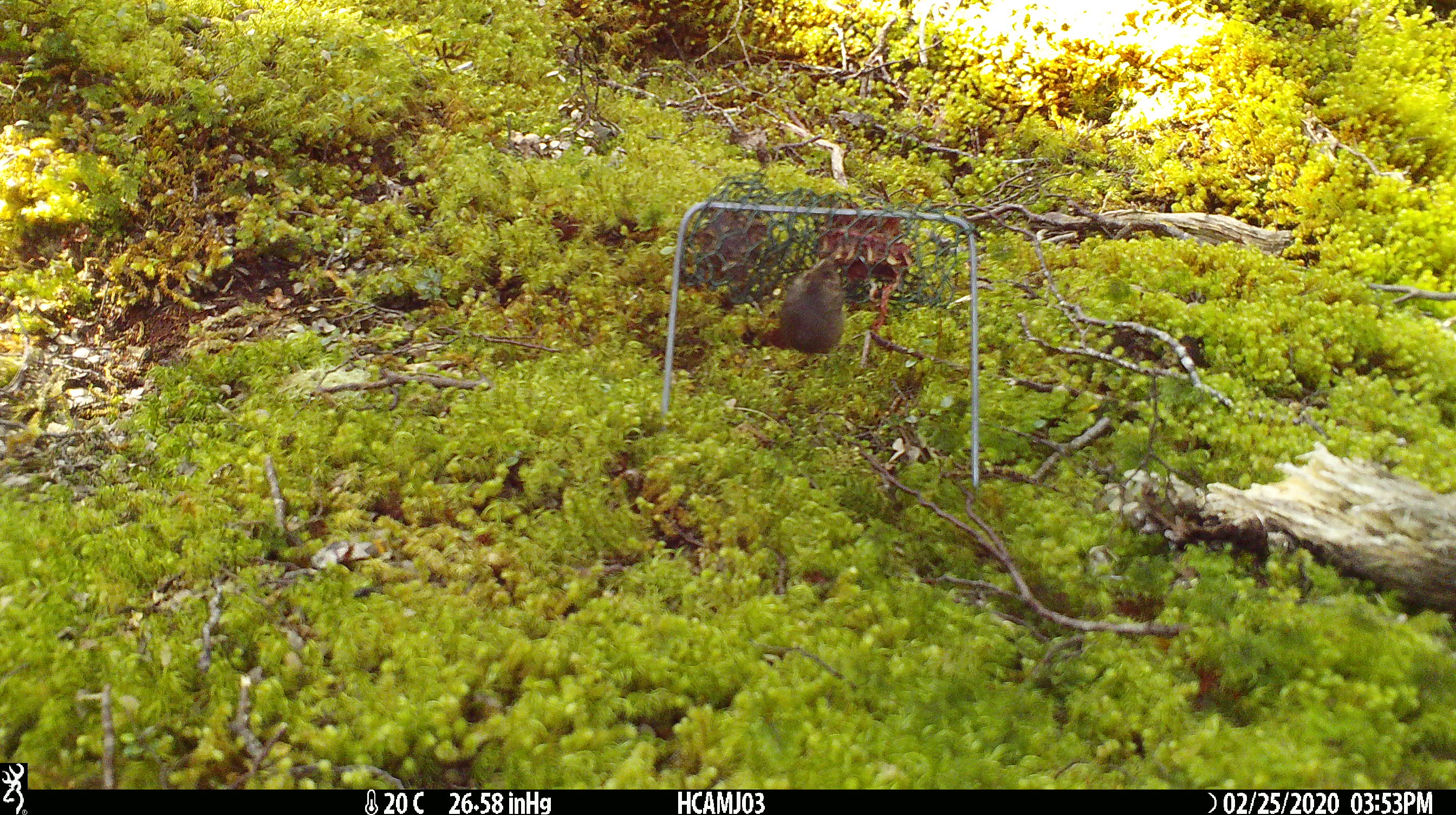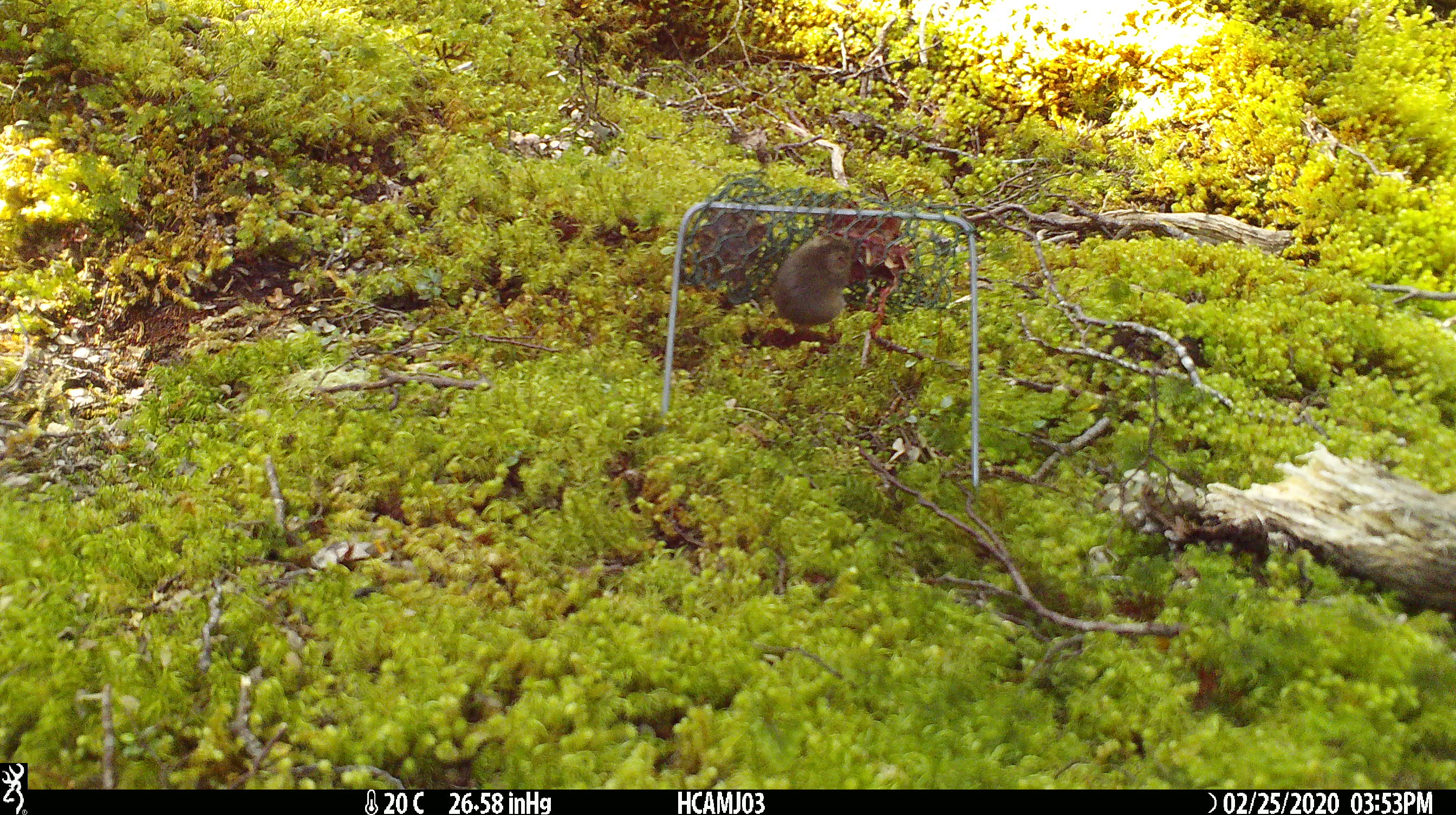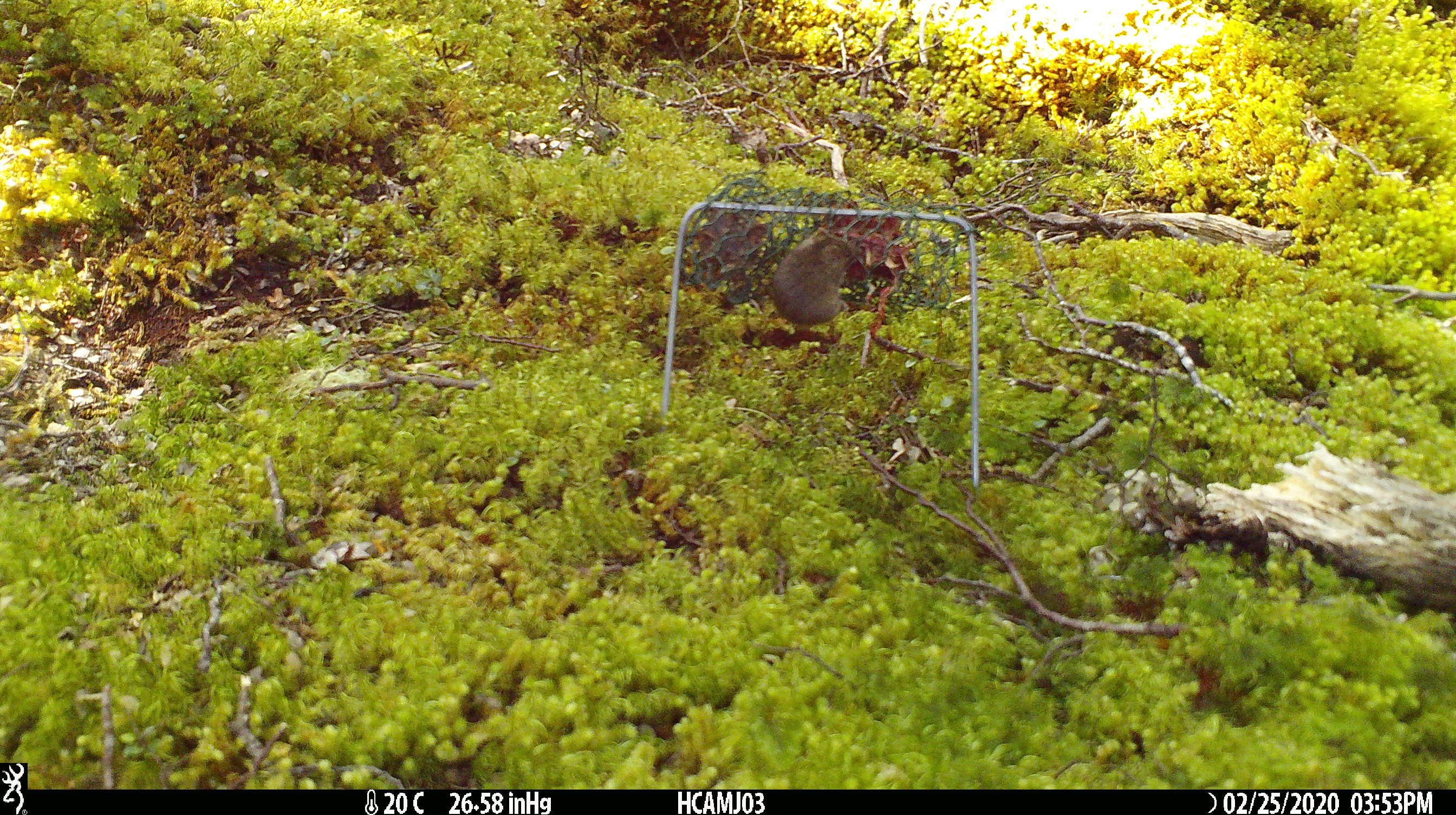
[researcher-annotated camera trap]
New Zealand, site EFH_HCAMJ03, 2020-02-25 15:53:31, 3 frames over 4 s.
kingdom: Animalia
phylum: Chordata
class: Mammalia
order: Rodentia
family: Muridae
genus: Mus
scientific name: Mus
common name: mouse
Mouse (Mus).